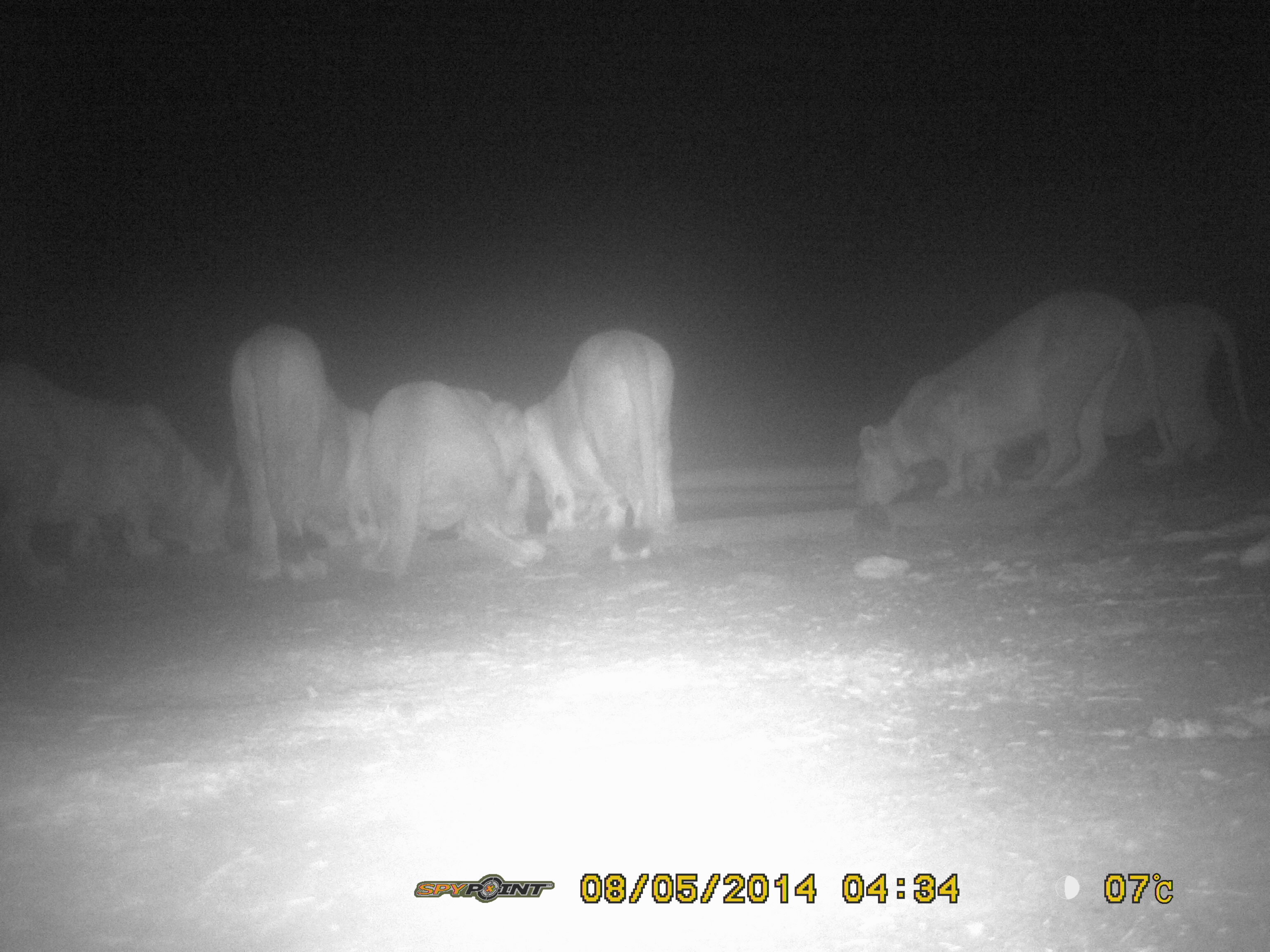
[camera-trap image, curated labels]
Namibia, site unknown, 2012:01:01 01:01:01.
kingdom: Animalia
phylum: Chordata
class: Mammalia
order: Carnivora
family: Felidae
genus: Panthera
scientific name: Panthera leo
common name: lion